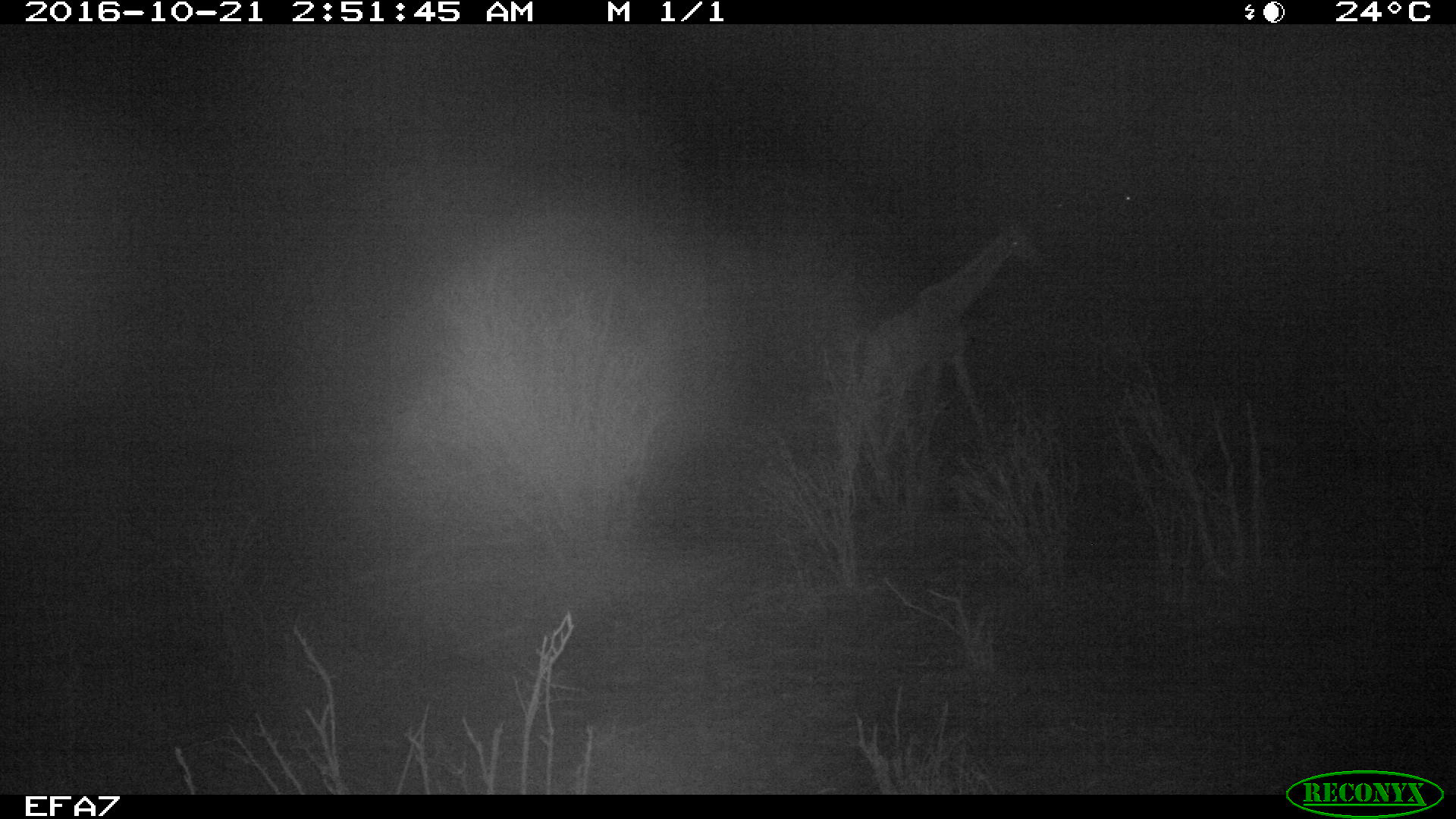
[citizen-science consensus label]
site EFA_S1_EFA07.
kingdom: Animalia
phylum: Chordata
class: Mammalia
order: Artiodactyla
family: Giraffidae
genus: Giraffa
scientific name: Giraffa camelopardalis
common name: giraffe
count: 1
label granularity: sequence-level